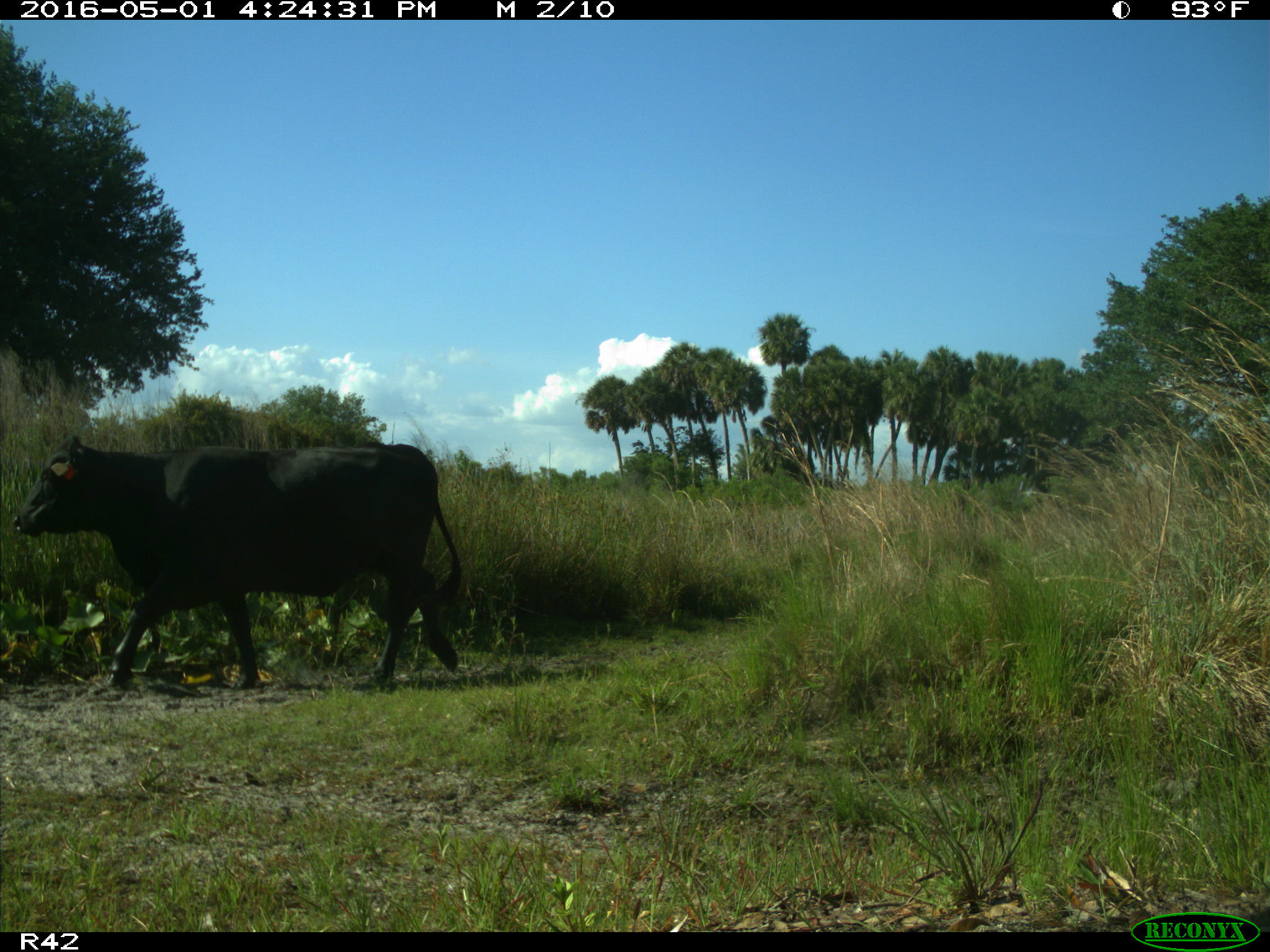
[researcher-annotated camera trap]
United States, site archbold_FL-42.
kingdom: Animalia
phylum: Chordata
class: Mammalia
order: Artiodactyla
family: Bovidae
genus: Bos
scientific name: Bos taurus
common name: domestic cow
Bos taurus (domestic cow).